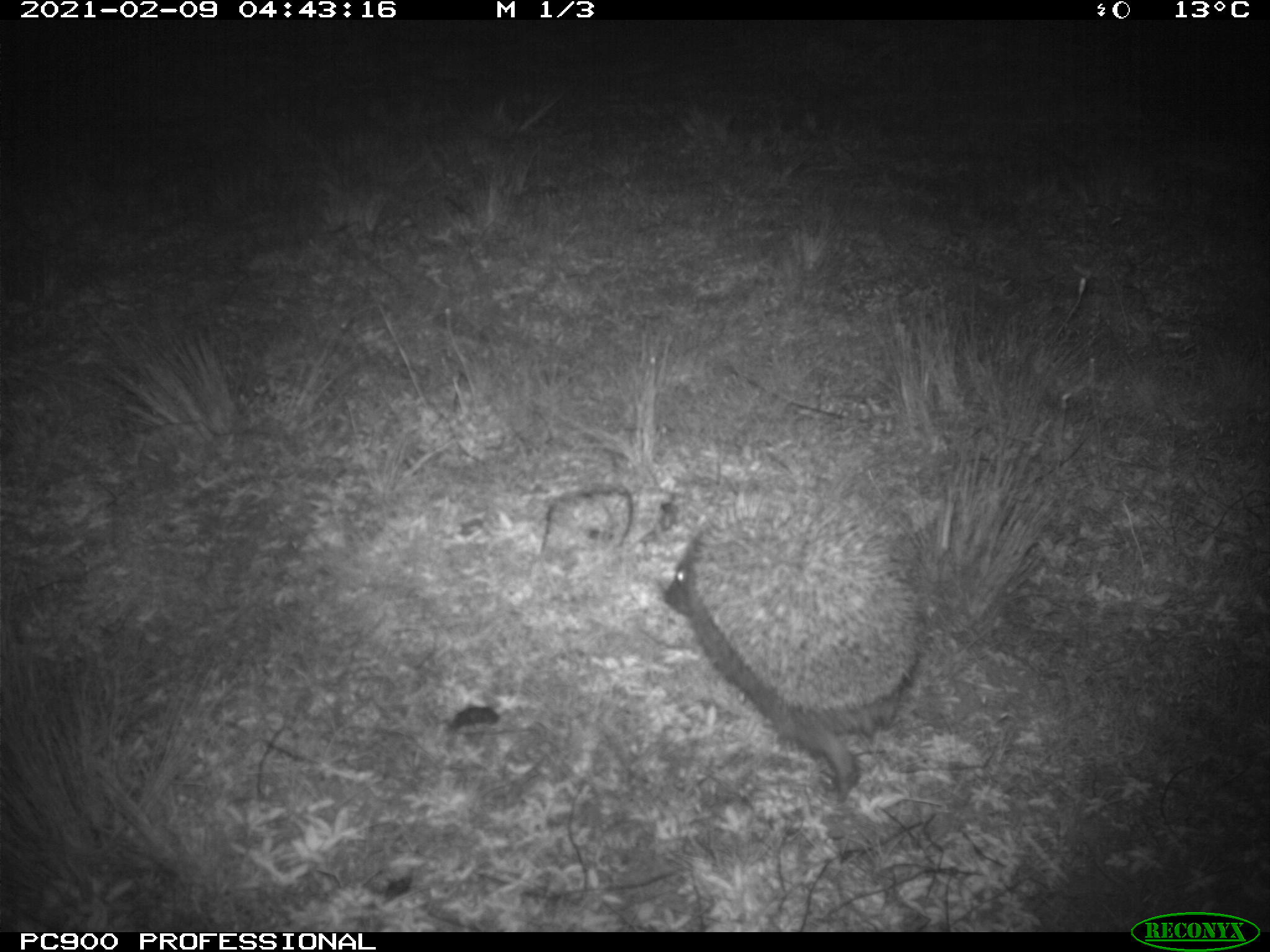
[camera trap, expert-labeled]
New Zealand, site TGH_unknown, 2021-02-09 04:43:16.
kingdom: Animalia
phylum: Chordata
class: Mammalia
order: Eulipotyphla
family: Erinaceidae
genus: Erinaceus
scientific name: Erinaceus europaeus europaeus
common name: european hedgehog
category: hedgehog